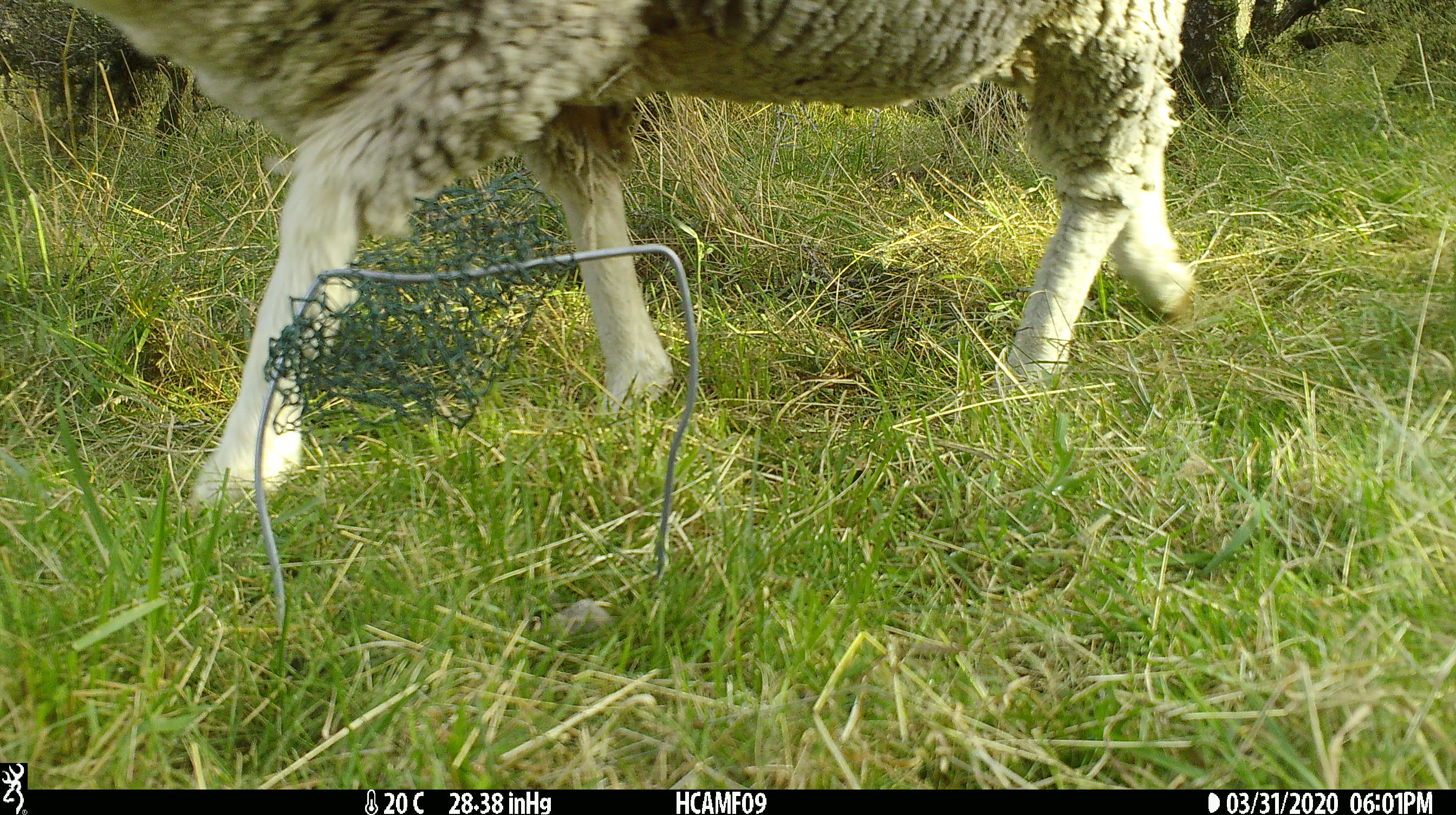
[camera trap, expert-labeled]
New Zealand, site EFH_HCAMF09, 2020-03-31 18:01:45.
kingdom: Animalia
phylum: Chordata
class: Mammalia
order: Artiodactyla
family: Bovidae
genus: Ovis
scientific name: Ovis aries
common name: domestic sheep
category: sheep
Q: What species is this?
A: Sheep (domestic sheep) (Ovis aries).